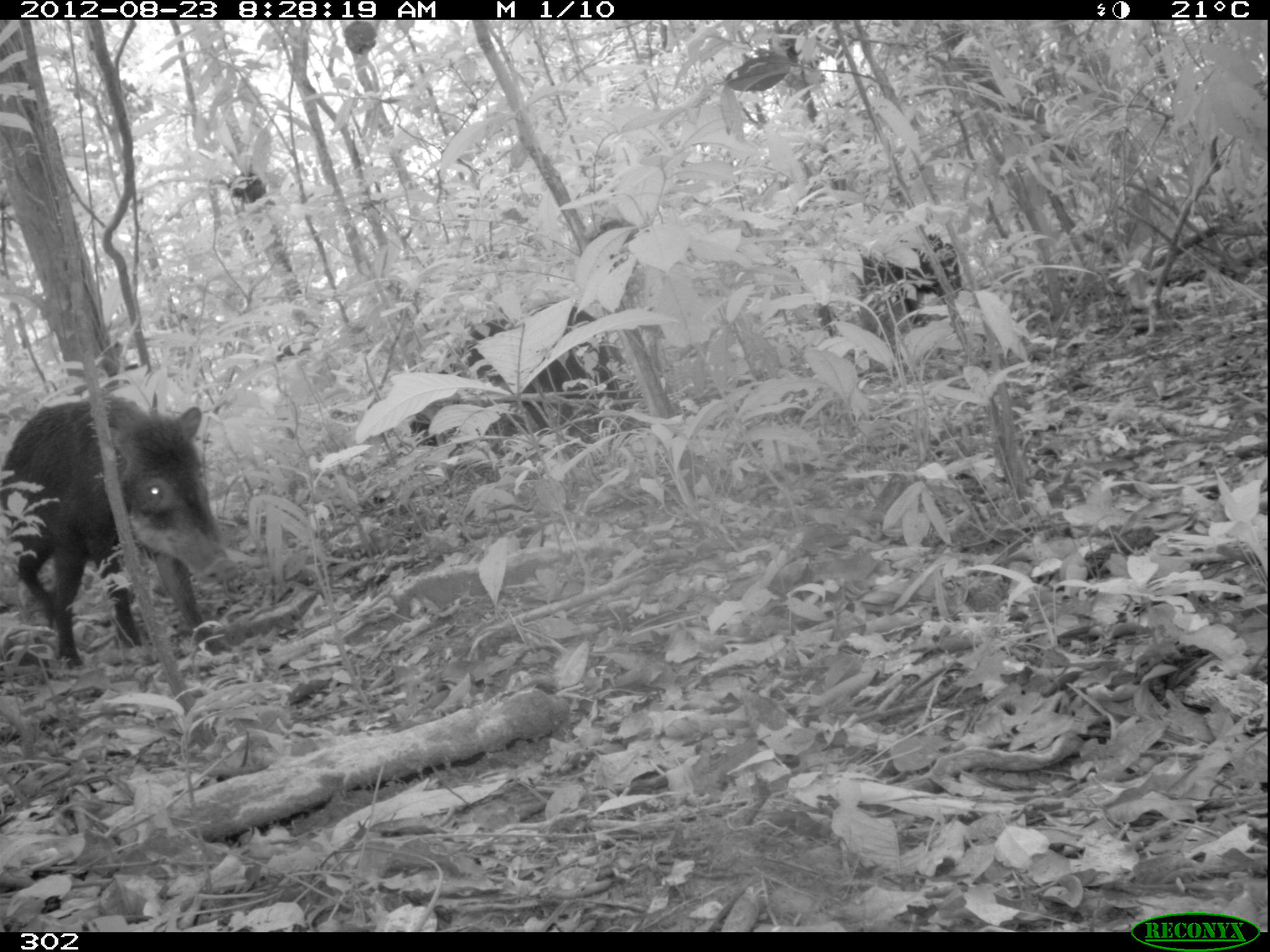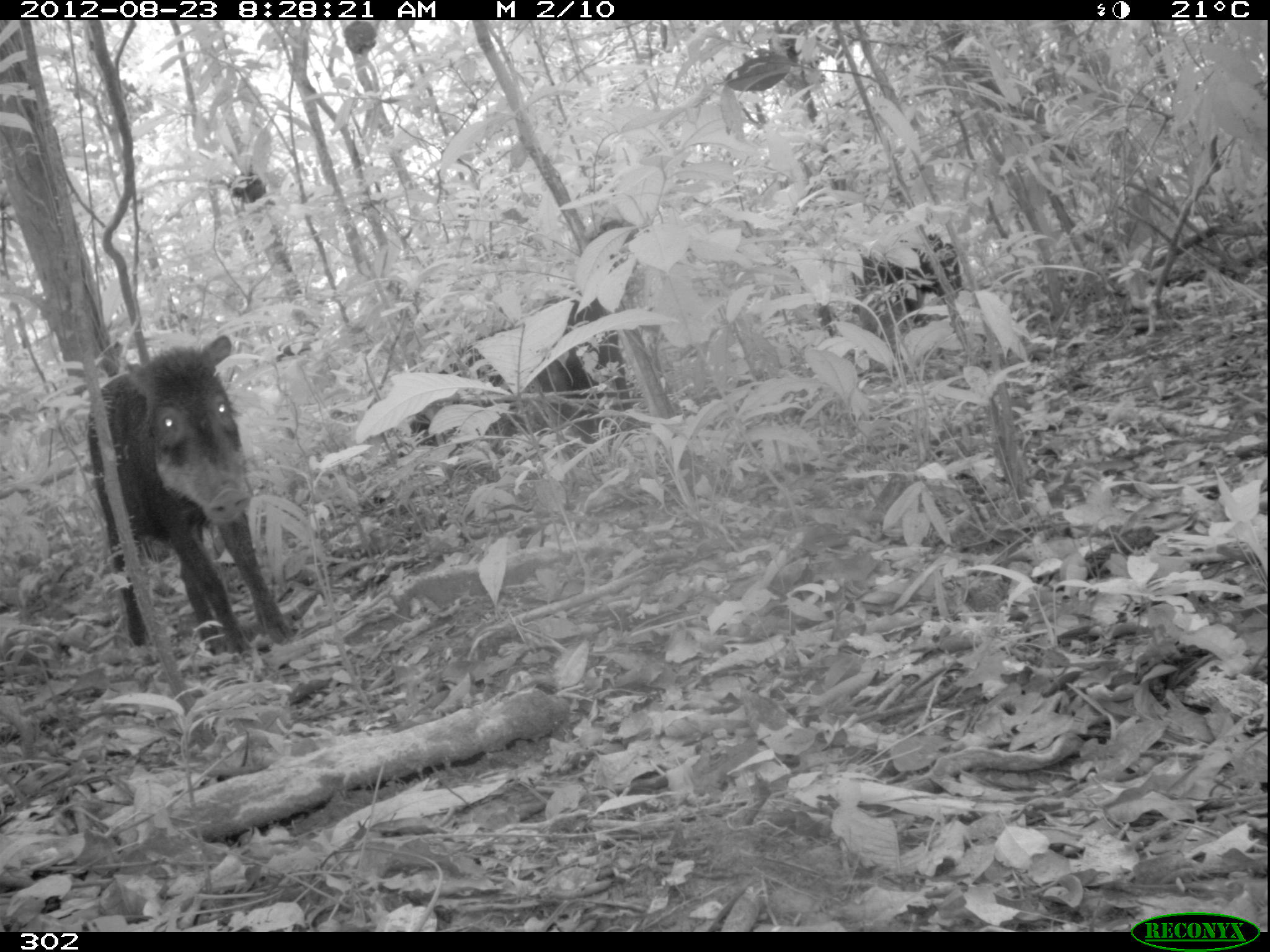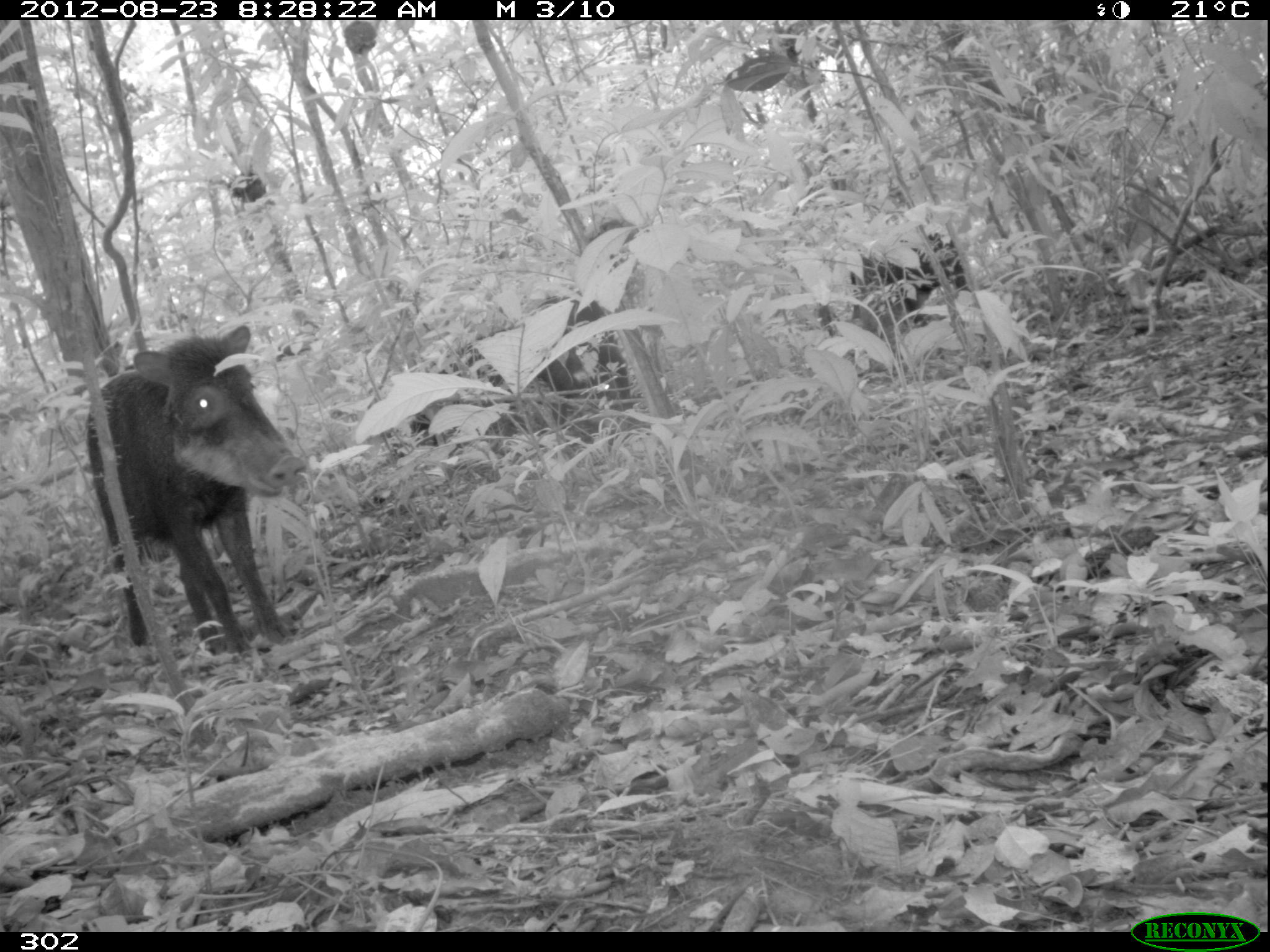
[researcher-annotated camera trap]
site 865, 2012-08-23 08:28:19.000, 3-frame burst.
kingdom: Animalia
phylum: Chordata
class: Mammalia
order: Artiodactyla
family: Tayassuidae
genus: Tayassu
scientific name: Tayassu pecari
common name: white-lipped peccary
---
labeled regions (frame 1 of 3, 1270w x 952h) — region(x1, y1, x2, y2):
tayassu pecari: region(0, 392, 239, 675); region(411, 300, 629, 443); region(859, 233, 961, 325)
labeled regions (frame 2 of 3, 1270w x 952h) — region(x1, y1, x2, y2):
tayassu pecari: region(84, 330, 298, 659); region(419, 297, 619, 440); region(857, 232, 961, 330)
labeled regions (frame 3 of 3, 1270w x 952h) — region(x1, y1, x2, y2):
tayassu pecari: region(78, 321, 313, 659); region(411, 300, 629, 443); region(848, 231, 968, 317)